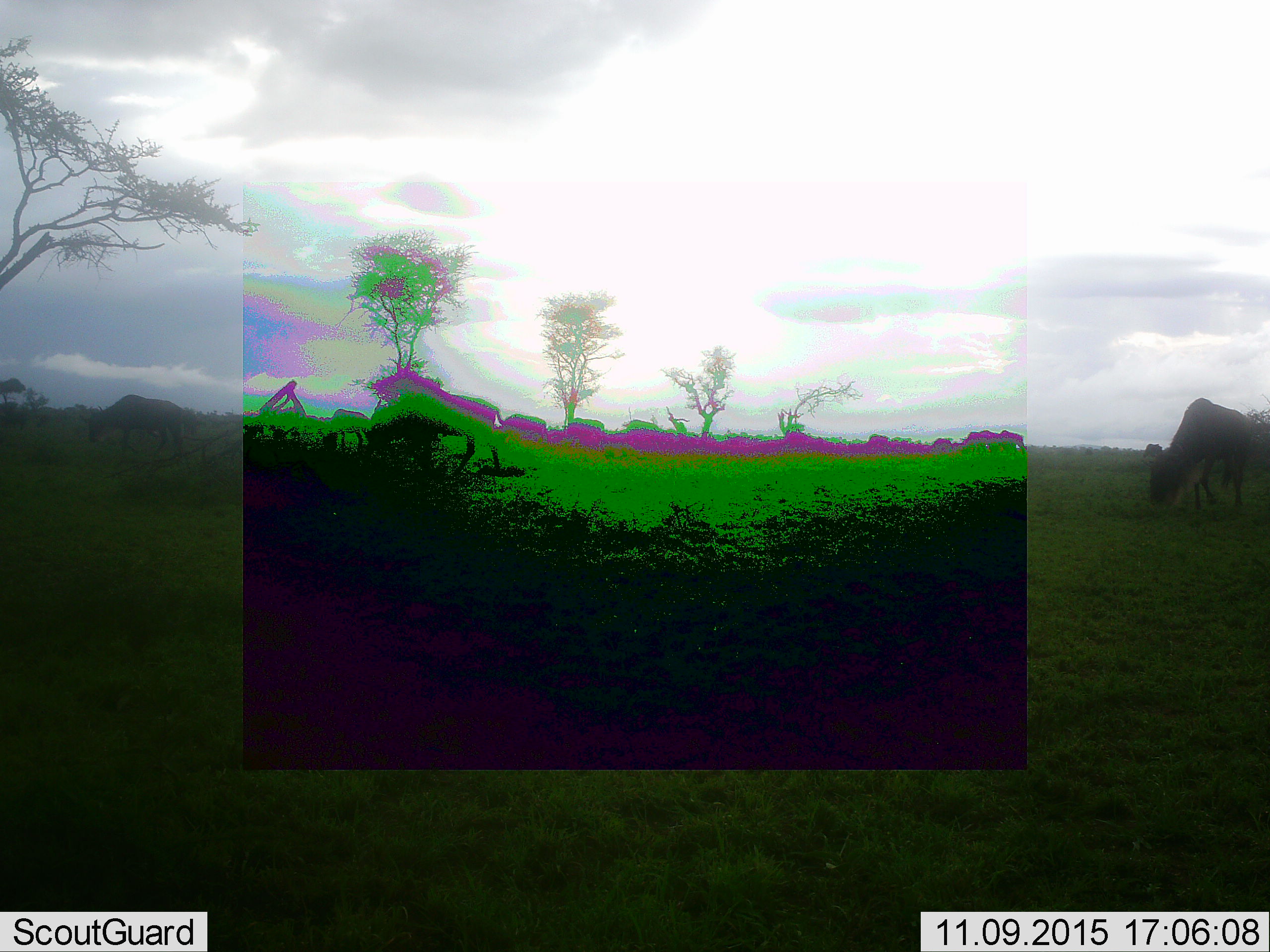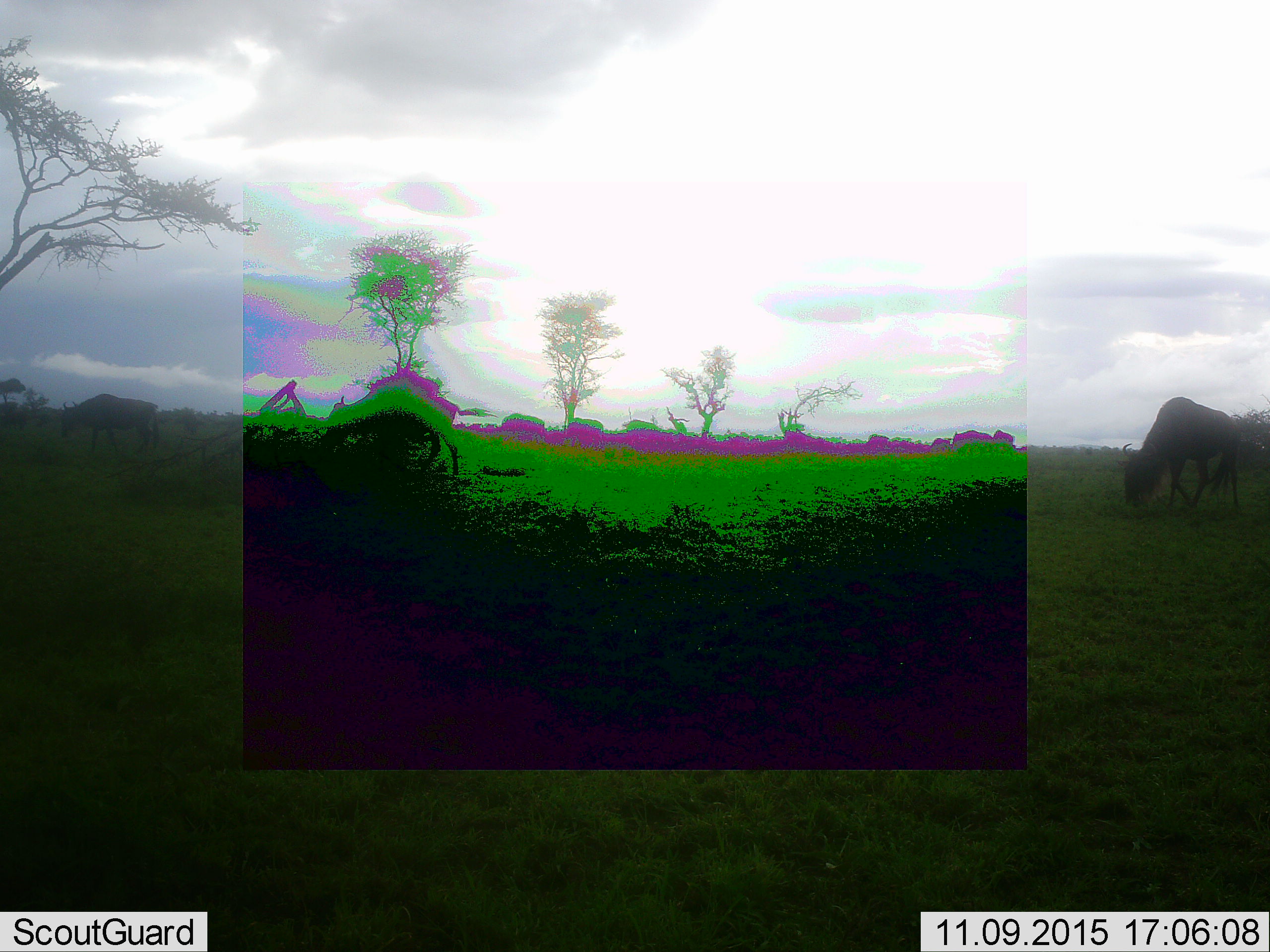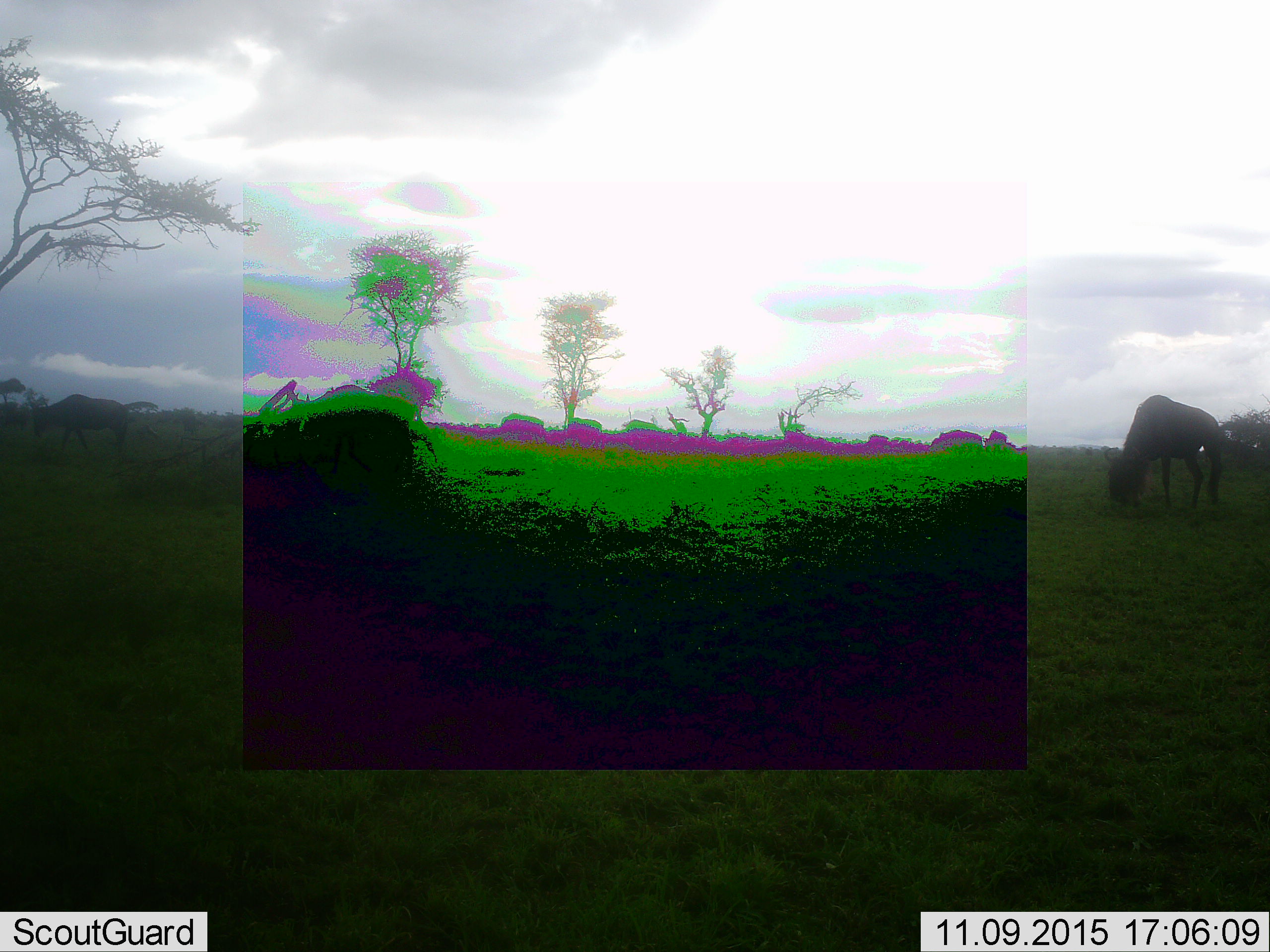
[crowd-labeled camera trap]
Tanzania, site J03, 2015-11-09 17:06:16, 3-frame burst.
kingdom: Animalia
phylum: Chordata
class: Mammalia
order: Artiodactyla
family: Bovidae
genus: Connochaetes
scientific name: Connochaetes taurinus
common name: blue wildebeest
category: wildebeest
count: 11-50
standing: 22%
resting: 0%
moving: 78%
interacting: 0%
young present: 0%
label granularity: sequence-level